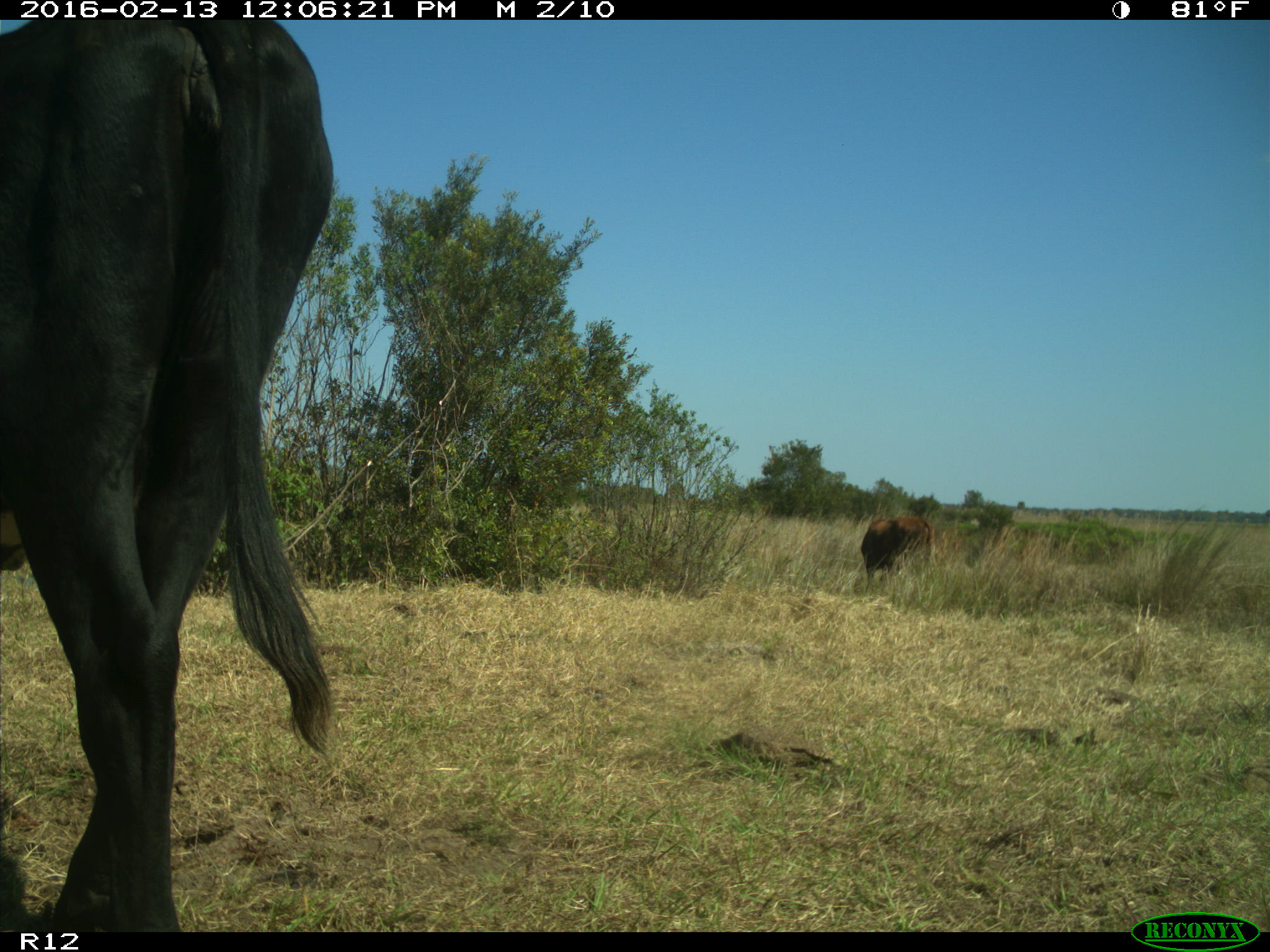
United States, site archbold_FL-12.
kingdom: Animalia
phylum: Chordata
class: Mammalia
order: Artiodactyla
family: Bovidae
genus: Bos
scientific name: Bos taurus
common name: domestic cow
Bos taurus (domestic cow).